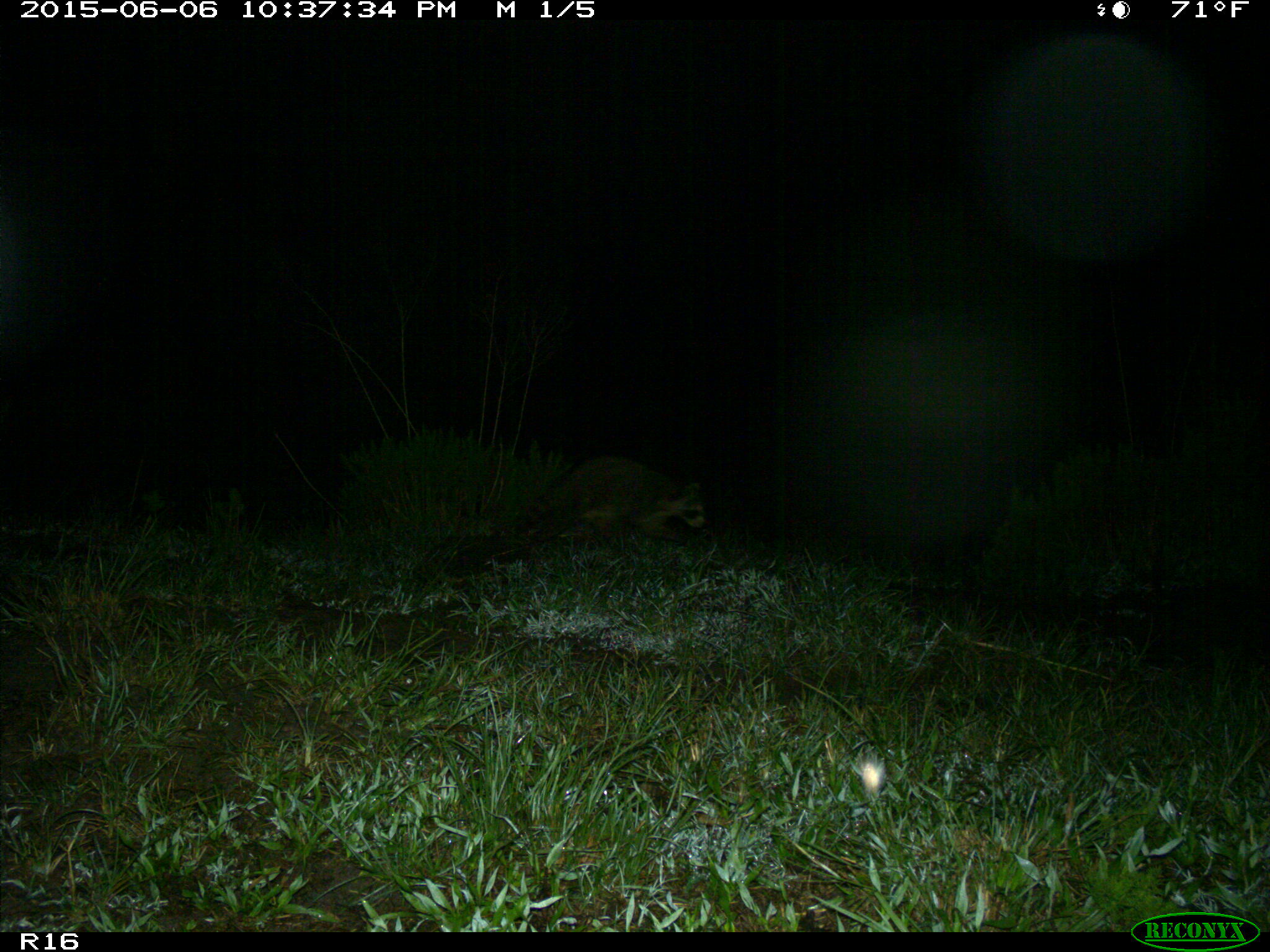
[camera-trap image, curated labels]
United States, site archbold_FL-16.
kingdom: Animalia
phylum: Chordata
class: Mammalia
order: Carnivora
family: Procyonidae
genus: Procyon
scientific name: Procyon lotor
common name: common raccoon